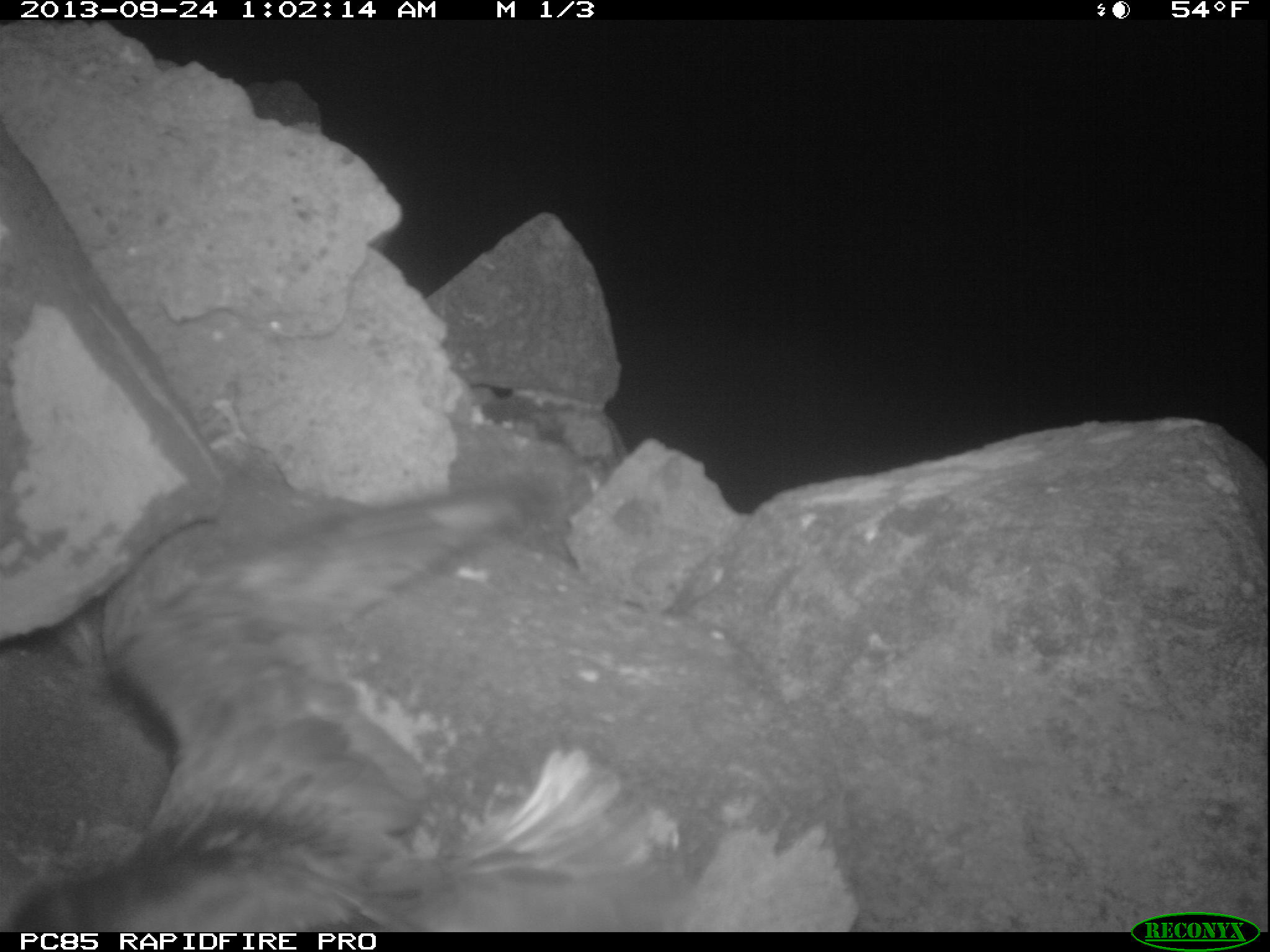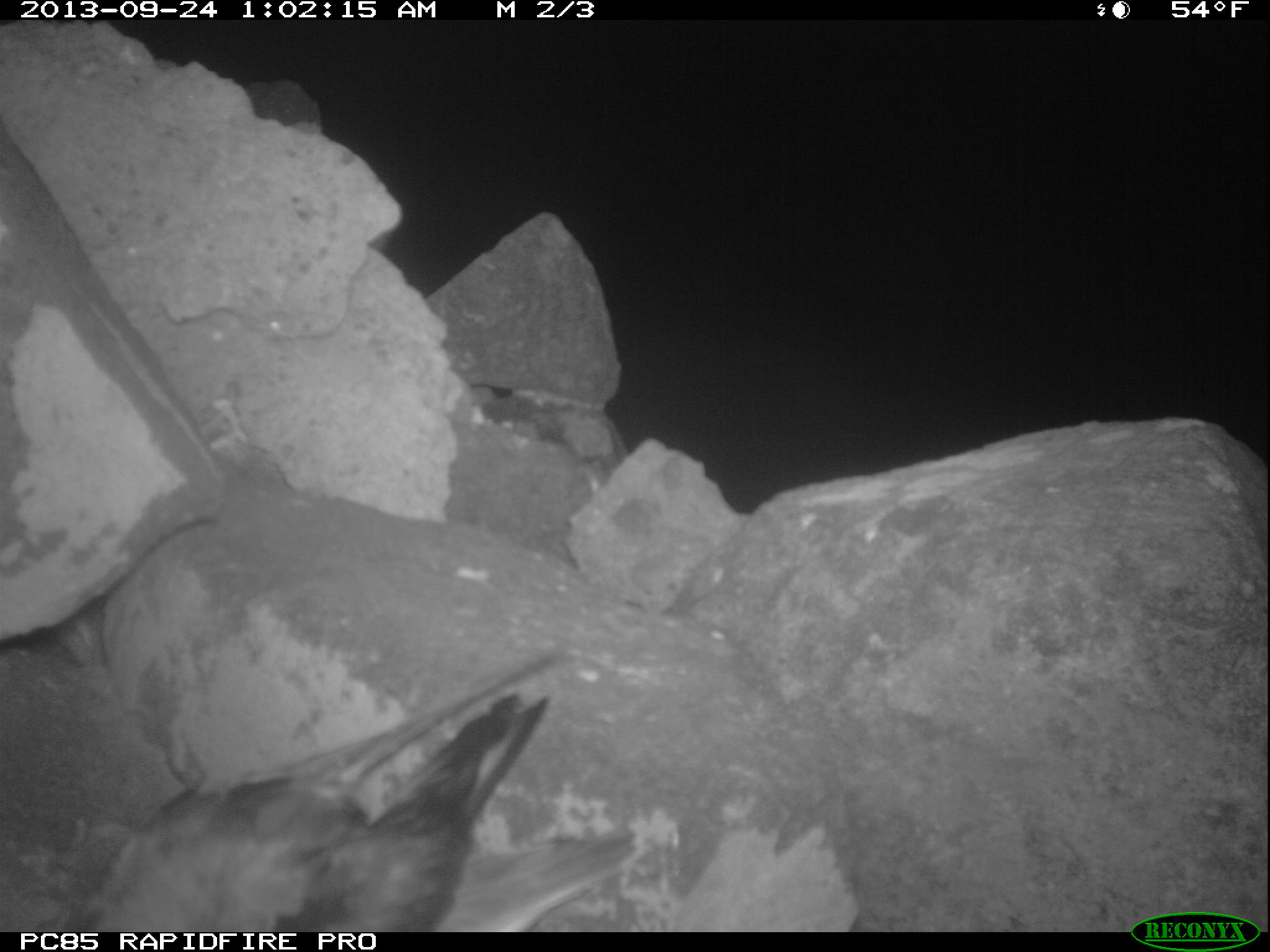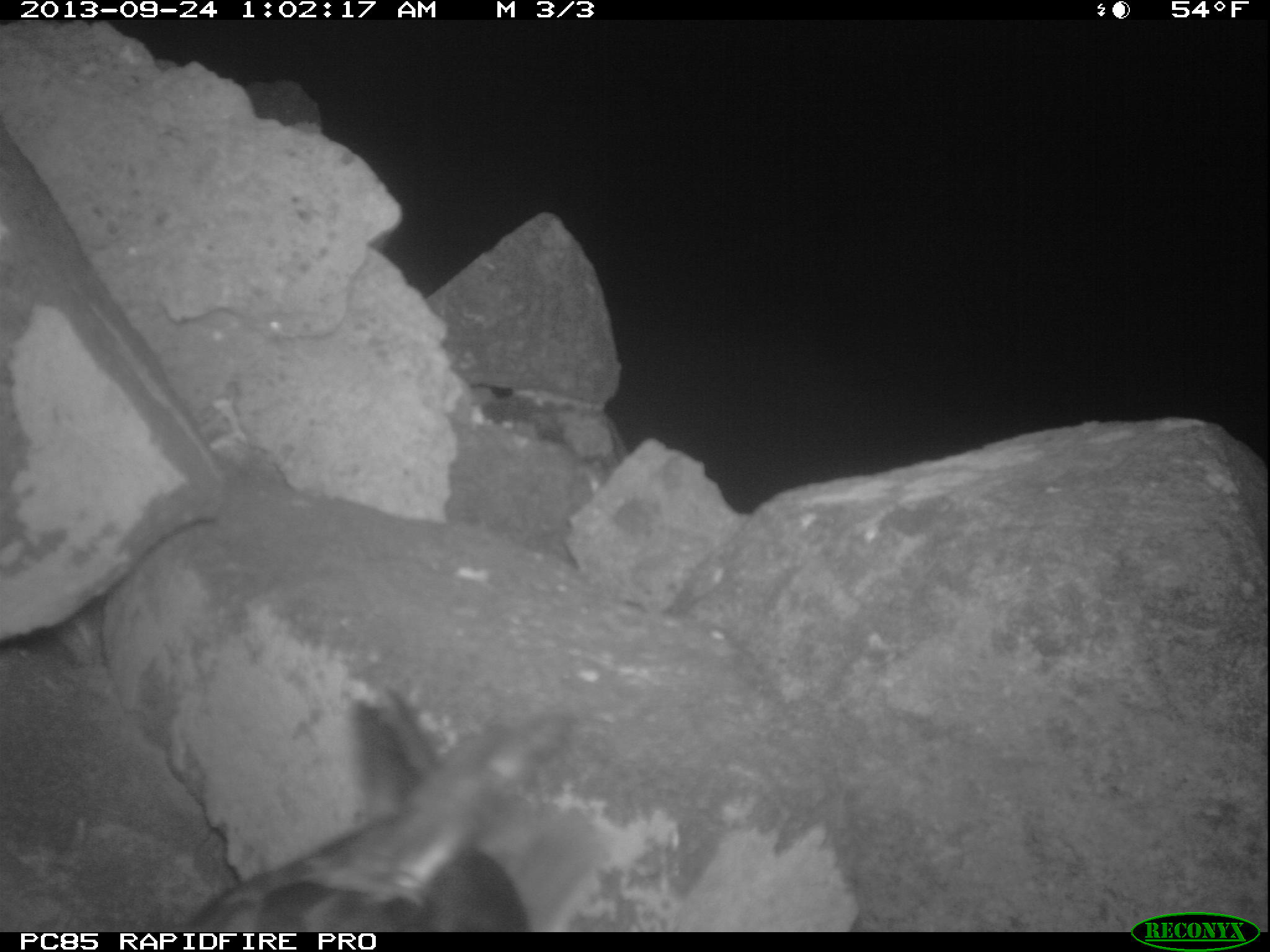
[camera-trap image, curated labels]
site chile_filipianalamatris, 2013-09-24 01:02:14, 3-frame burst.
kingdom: Animalia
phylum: Chordata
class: Aves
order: Procellariiformes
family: Procellariidae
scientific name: Procellariidae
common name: petrel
Petrel (Procellariidae).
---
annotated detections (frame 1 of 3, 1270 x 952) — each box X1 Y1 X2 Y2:
petrel: 1 475 667 931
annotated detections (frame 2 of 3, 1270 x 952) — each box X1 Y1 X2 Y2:
petrel: 74 676 549 935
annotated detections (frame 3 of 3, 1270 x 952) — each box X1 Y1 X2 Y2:
petrel: 161 681 590 932